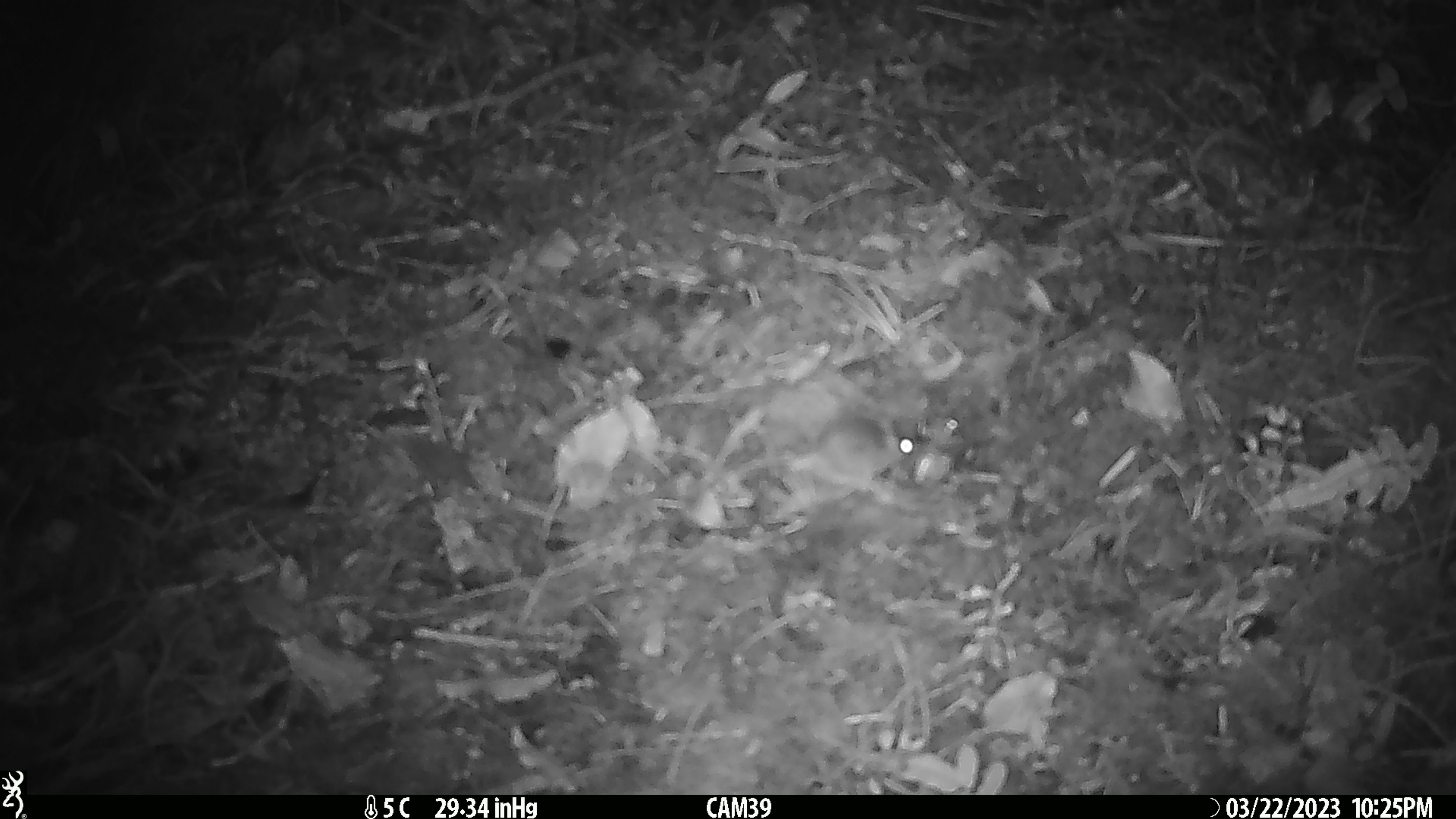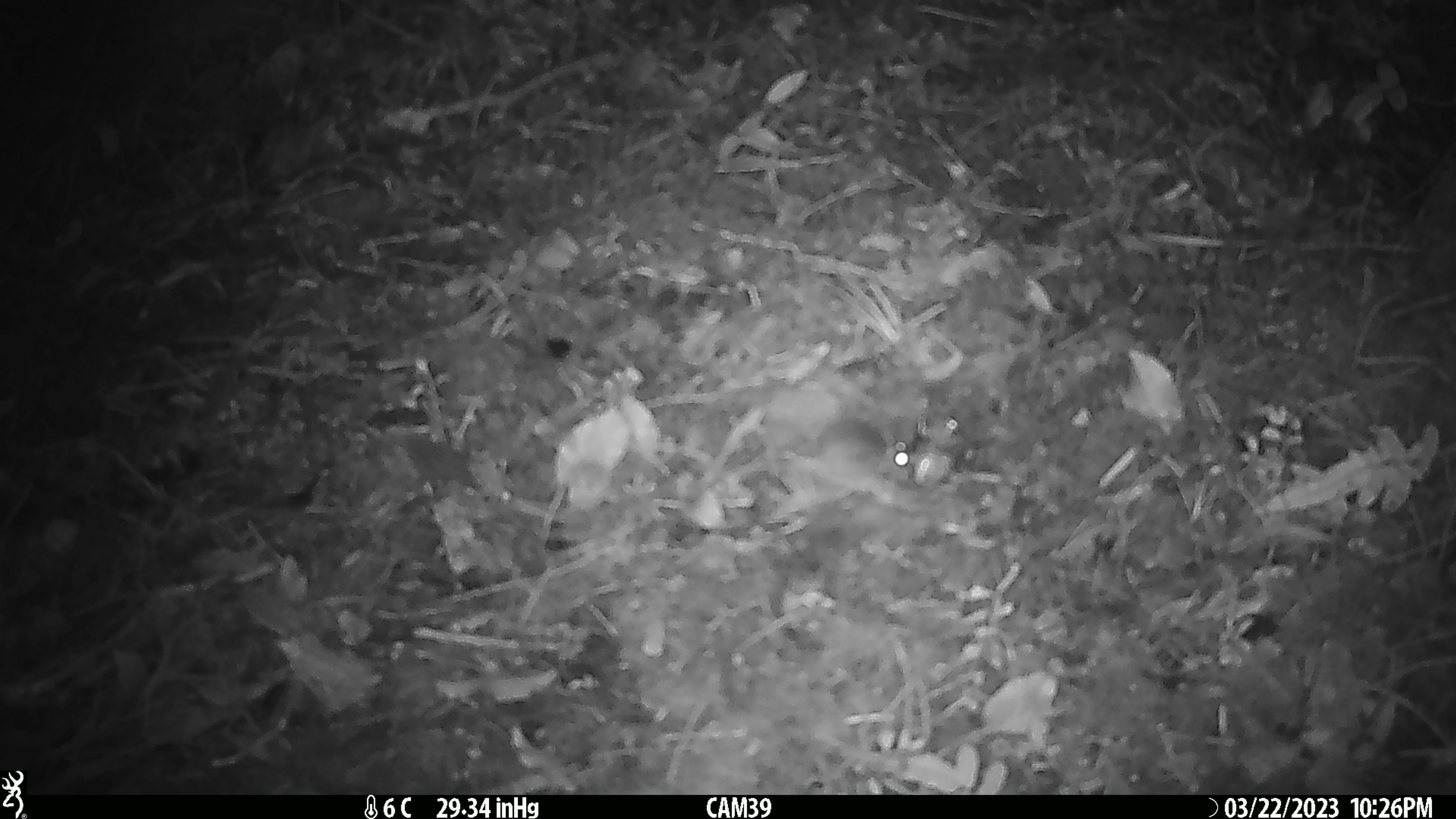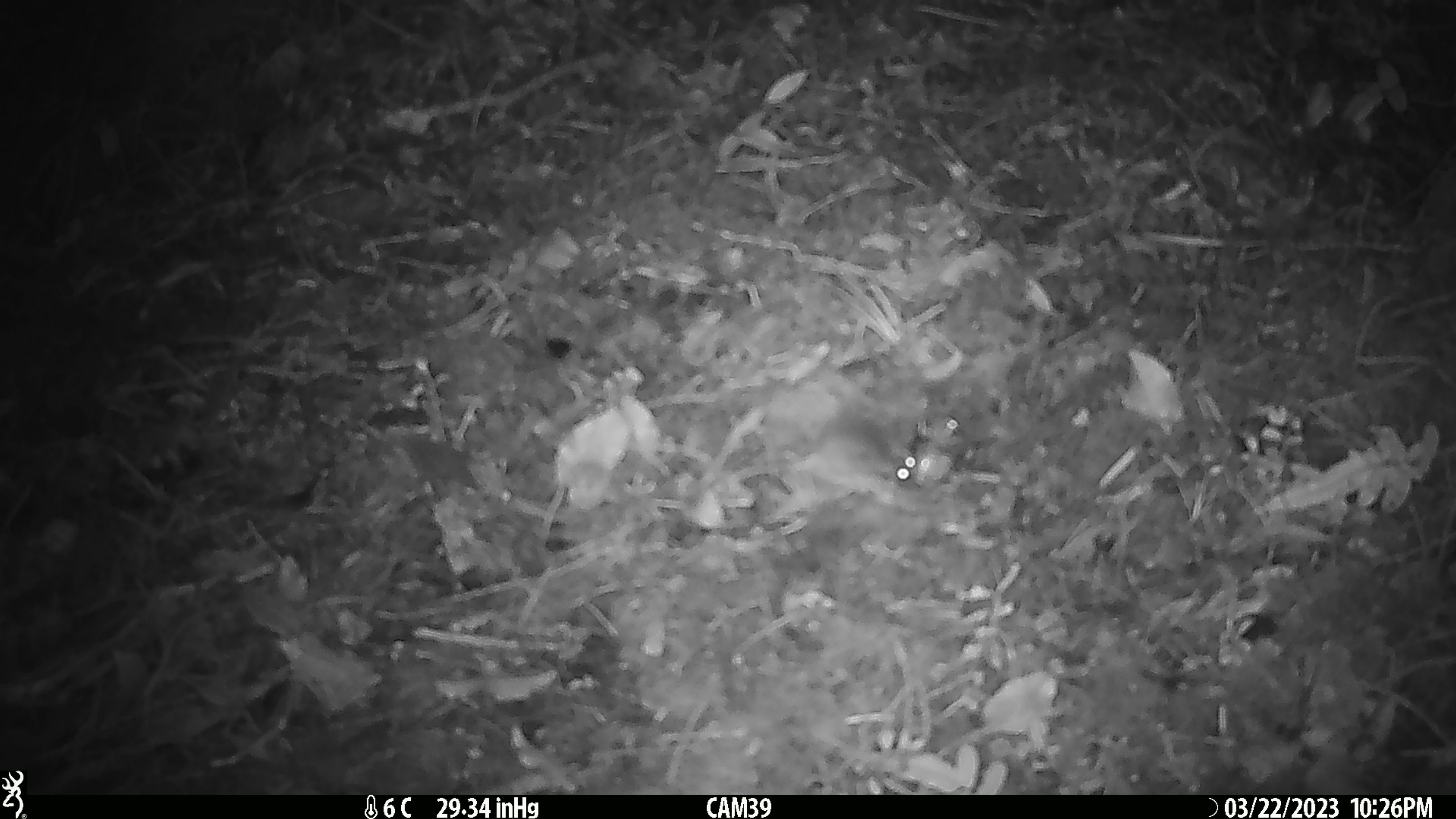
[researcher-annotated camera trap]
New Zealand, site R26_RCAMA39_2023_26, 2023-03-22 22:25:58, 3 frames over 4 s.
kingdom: Animalia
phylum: Chordata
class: Mammalia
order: Rodentia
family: Muridae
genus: Mus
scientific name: Mus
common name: mouse